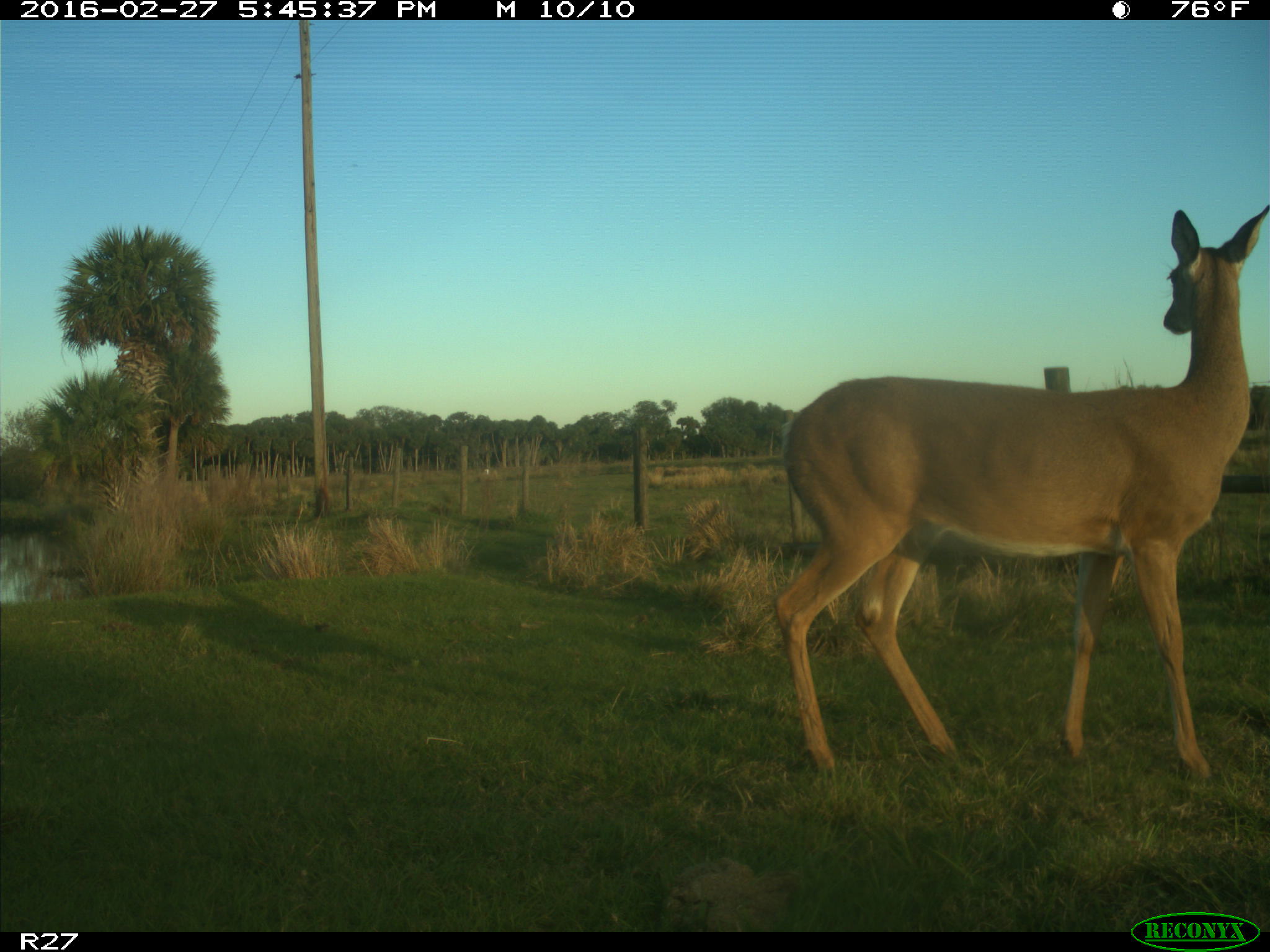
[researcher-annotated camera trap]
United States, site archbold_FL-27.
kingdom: Animalia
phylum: Chordata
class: Mammalia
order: Artiodactyla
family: Cervidae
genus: Odocoileus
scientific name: Odocoileus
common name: deer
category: unidentified deer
Unidentified deer (deer) (Odocoileus).